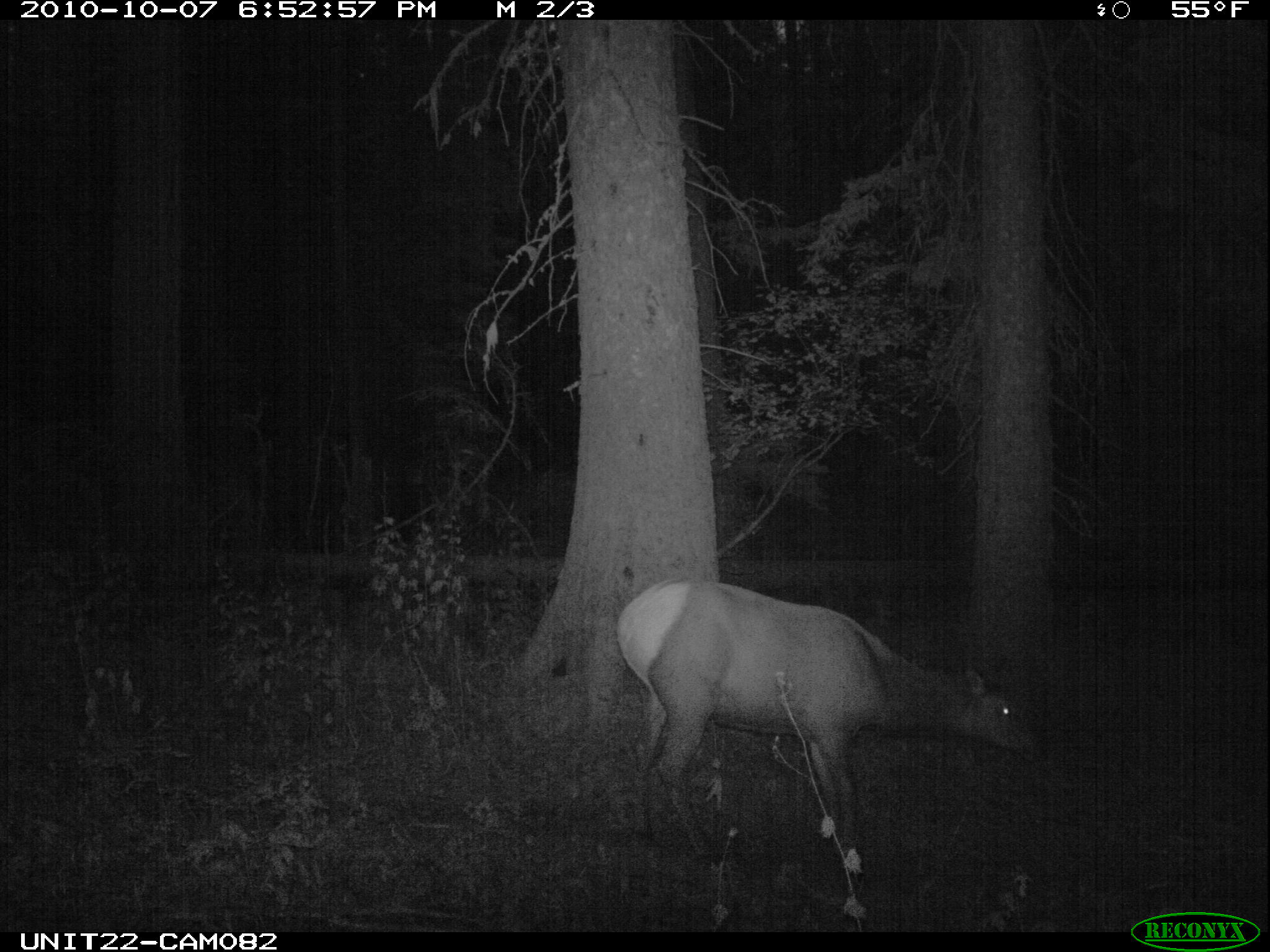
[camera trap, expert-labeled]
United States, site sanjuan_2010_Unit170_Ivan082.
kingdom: Animalia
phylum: Chordata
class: Mammalia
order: Artiodactyla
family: Cervidae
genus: Cervus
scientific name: Cervus elaphus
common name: red deer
Cervus elaphus (red deer).